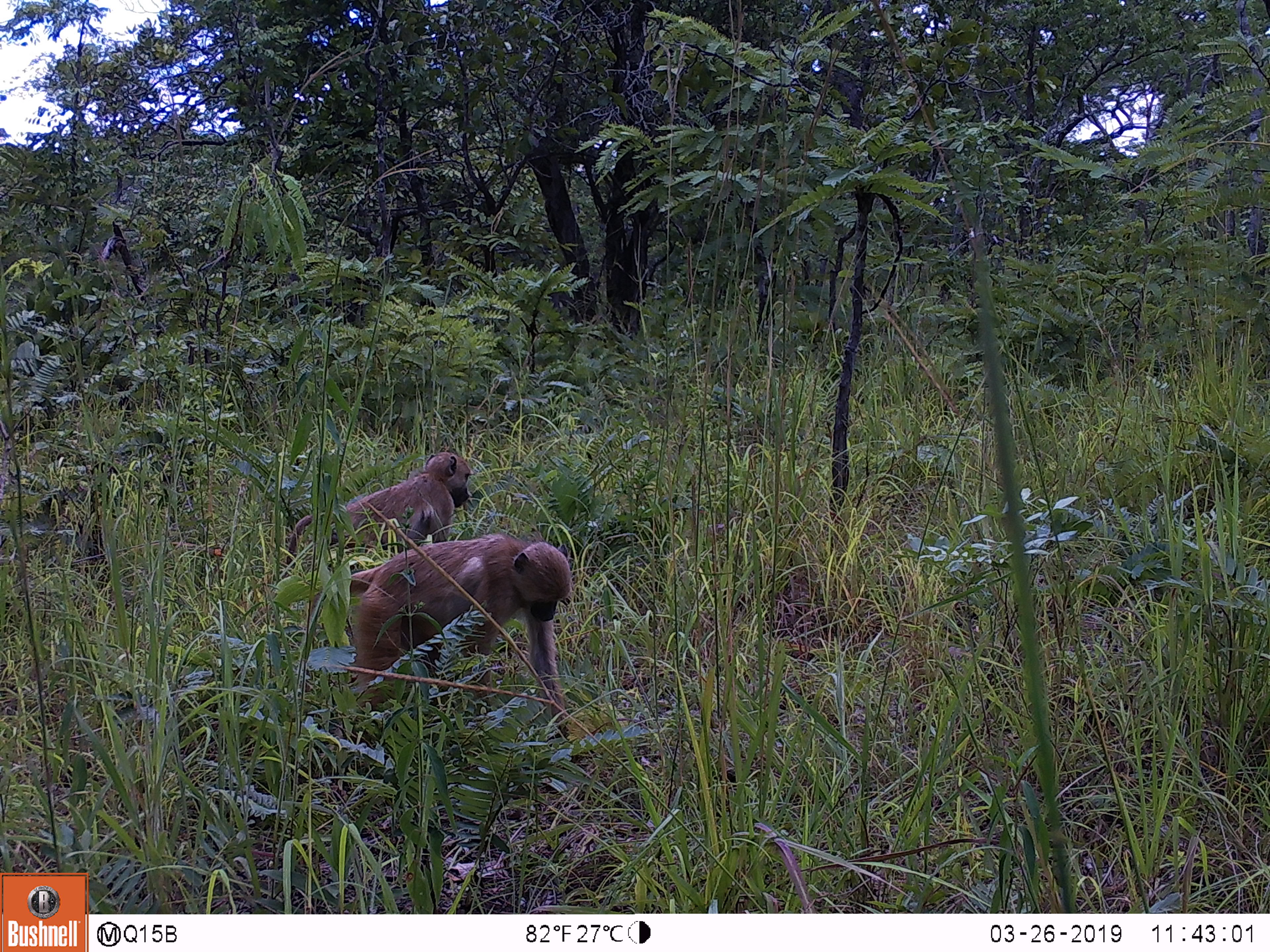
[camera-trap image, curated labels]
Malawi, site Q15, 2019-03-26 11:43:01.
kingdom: Animalia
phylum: Chordata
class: Mammalia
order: Primates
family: Cercopithecidae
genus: Papio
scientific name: Papio cynocephalus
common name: yellow baboon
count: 2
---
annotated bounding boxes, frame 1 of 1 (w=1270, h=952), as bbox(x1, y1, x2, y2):
yellow baboon: bbox(308, 530, 599, 766); bbox(275, 448, 496, 584)